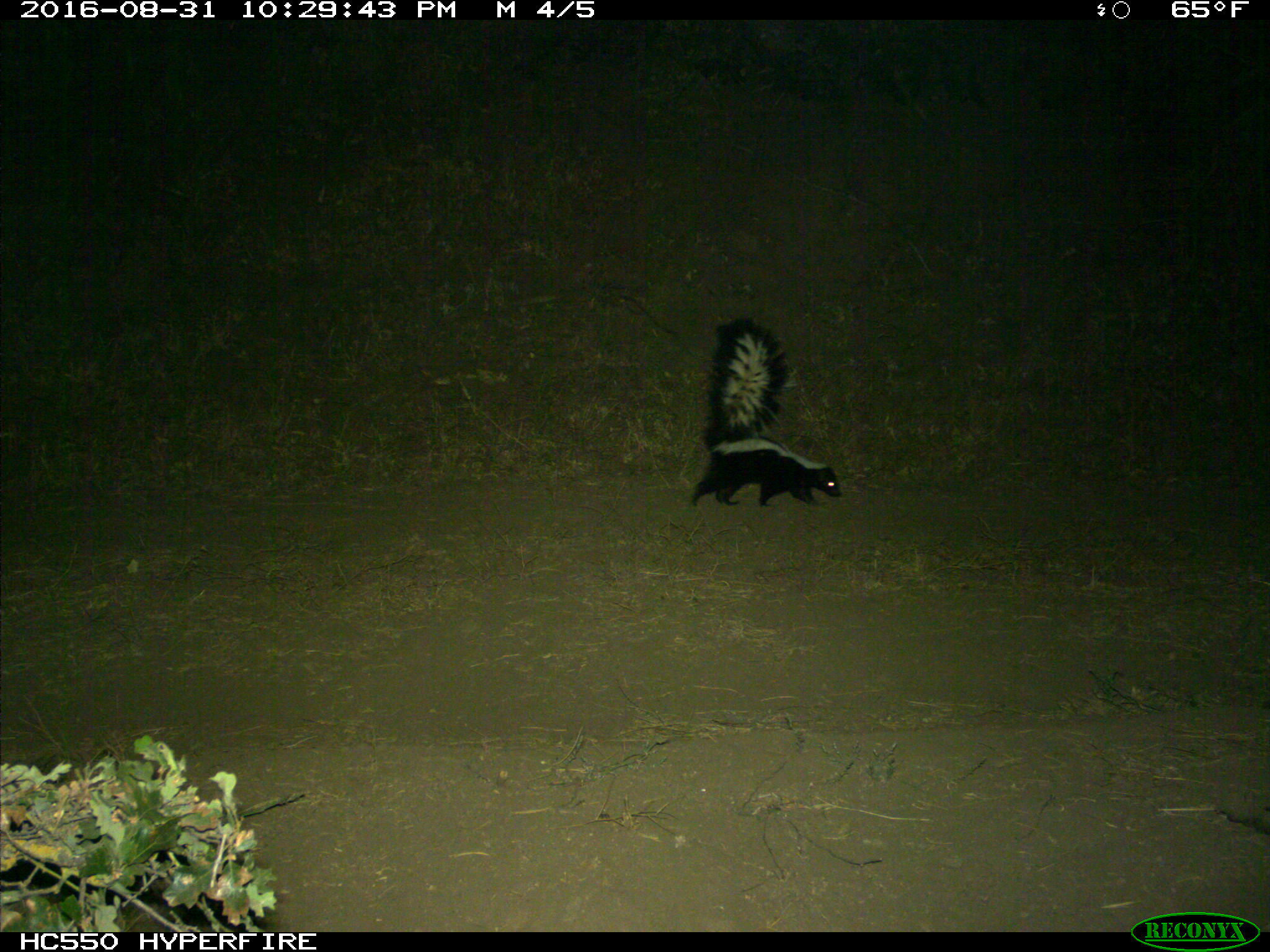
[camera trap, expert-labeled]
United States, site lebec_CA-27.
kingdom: Animalia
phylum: Chordata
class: Mammalia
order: Carnivora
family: Mephitidae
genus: Mephitis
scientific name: Mephitis mephitis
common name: striped skunk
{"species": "Mephitis mephitis (striped skunk)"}